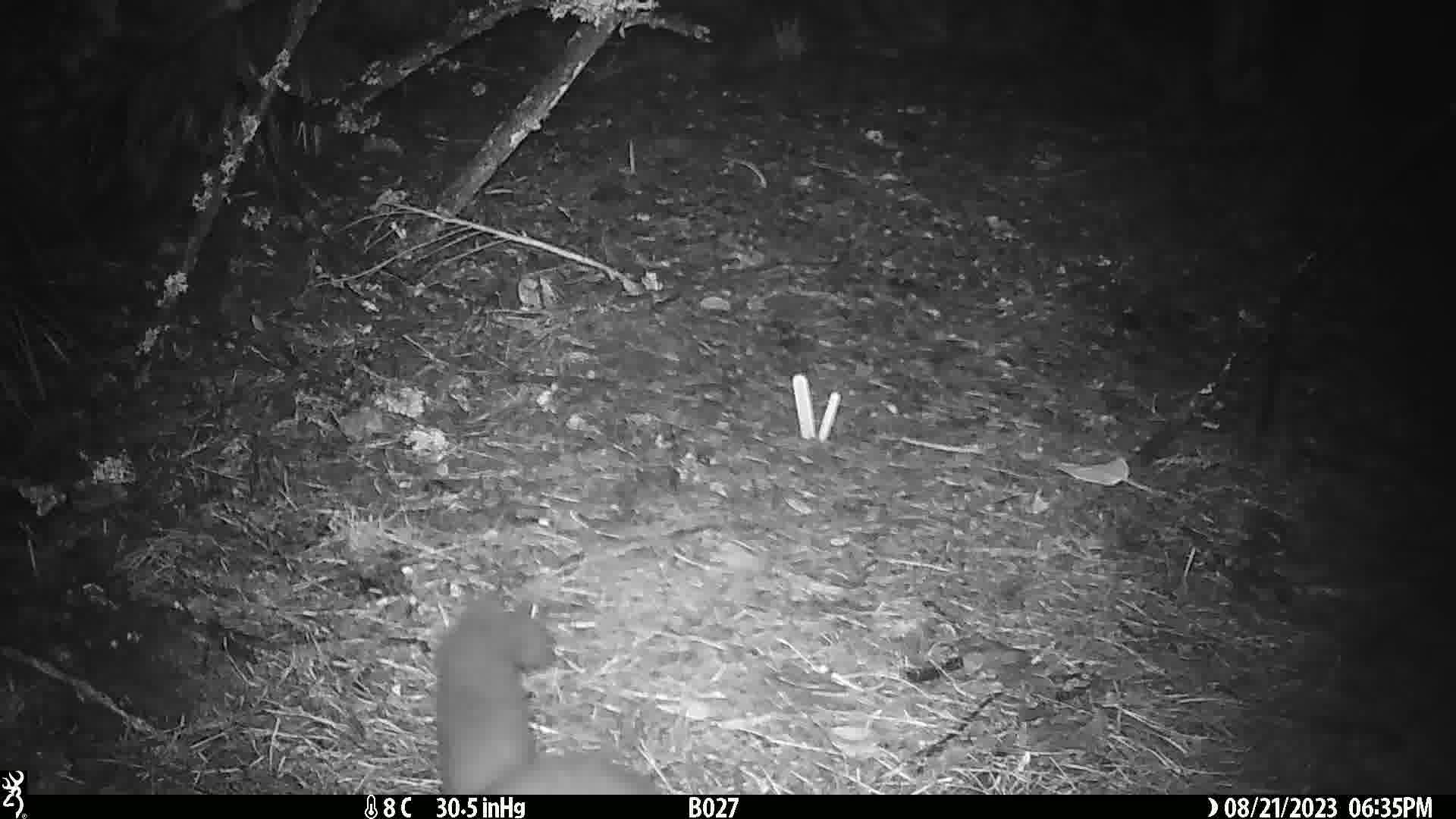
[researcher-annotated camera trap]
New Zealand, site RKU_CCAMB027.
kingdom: Animalia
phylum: Chordata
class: Mammalia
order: Diprotodontia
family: Phalangeridae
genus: Trichosurus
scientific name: Trichosurus vulpecula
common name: common brushtail possum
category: possum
Possum (common brushtail possum) (Trichosurus vulpecula).